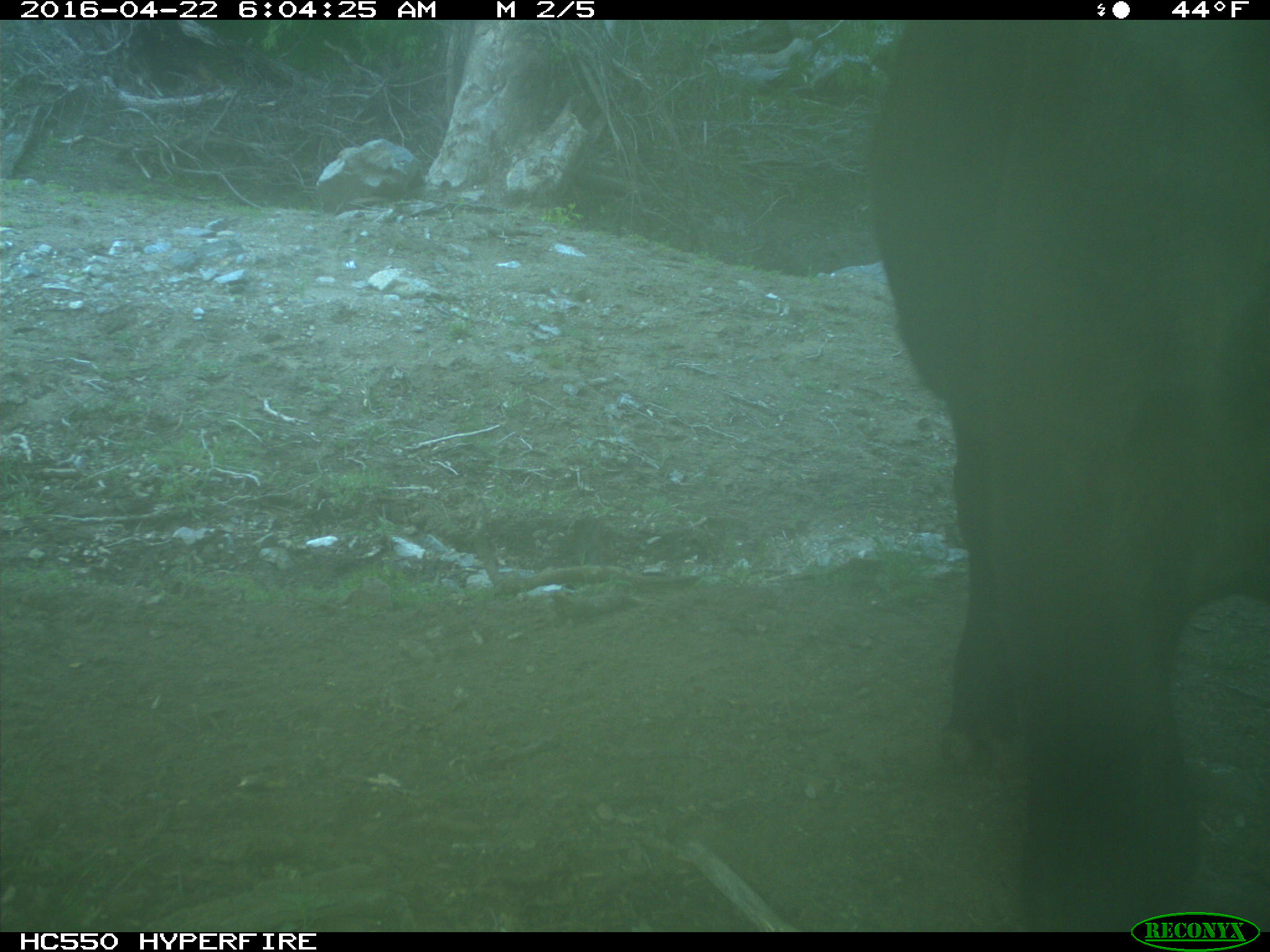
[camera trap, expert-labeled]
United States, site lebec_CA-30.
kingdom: Animalia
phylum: Chordata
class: Mammalia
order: Artiodactyla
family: Bovidae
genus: Bos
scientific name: Bos taurus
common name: domestic cow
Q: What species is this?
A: Bos taurus (domestic cow).